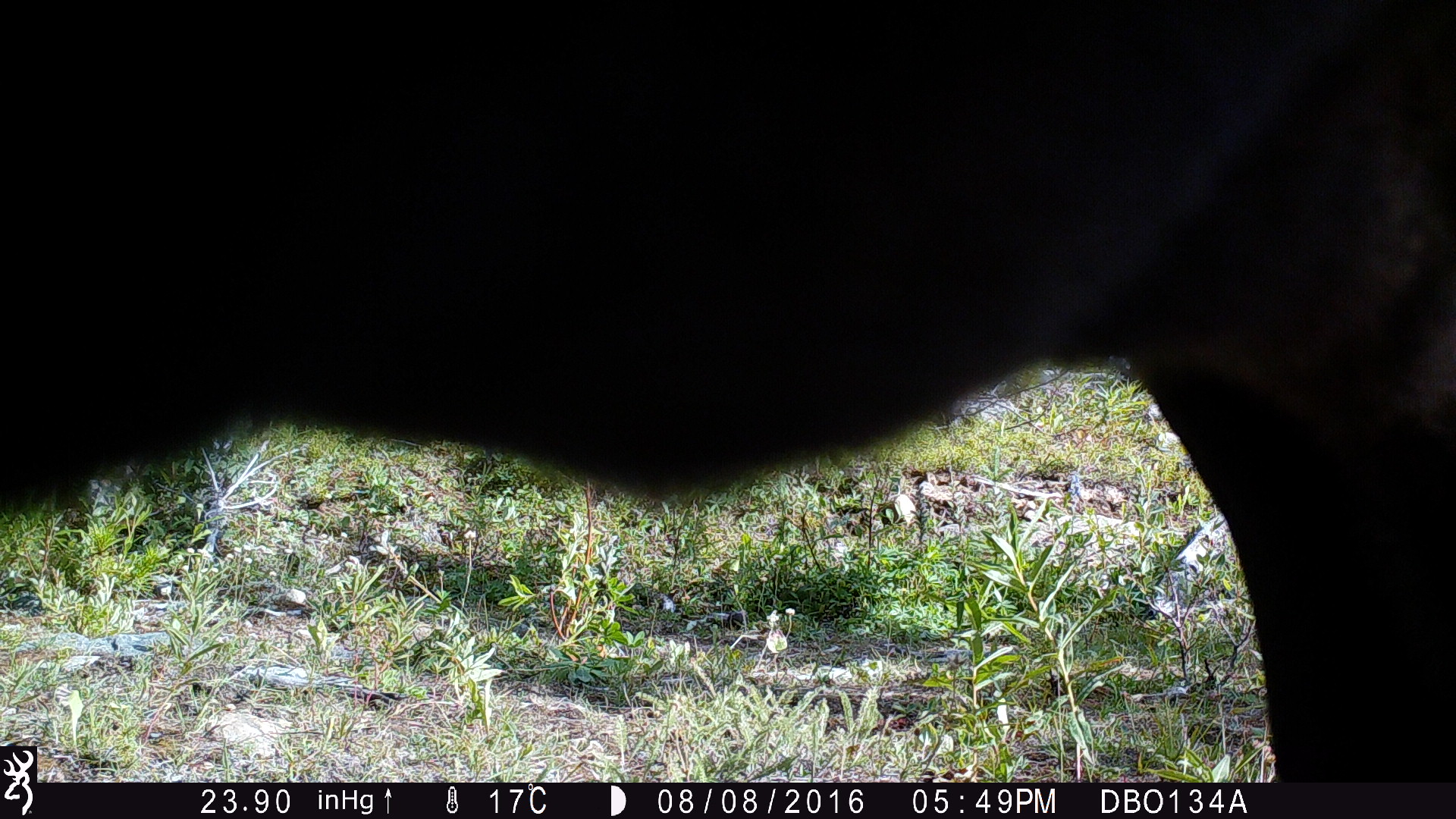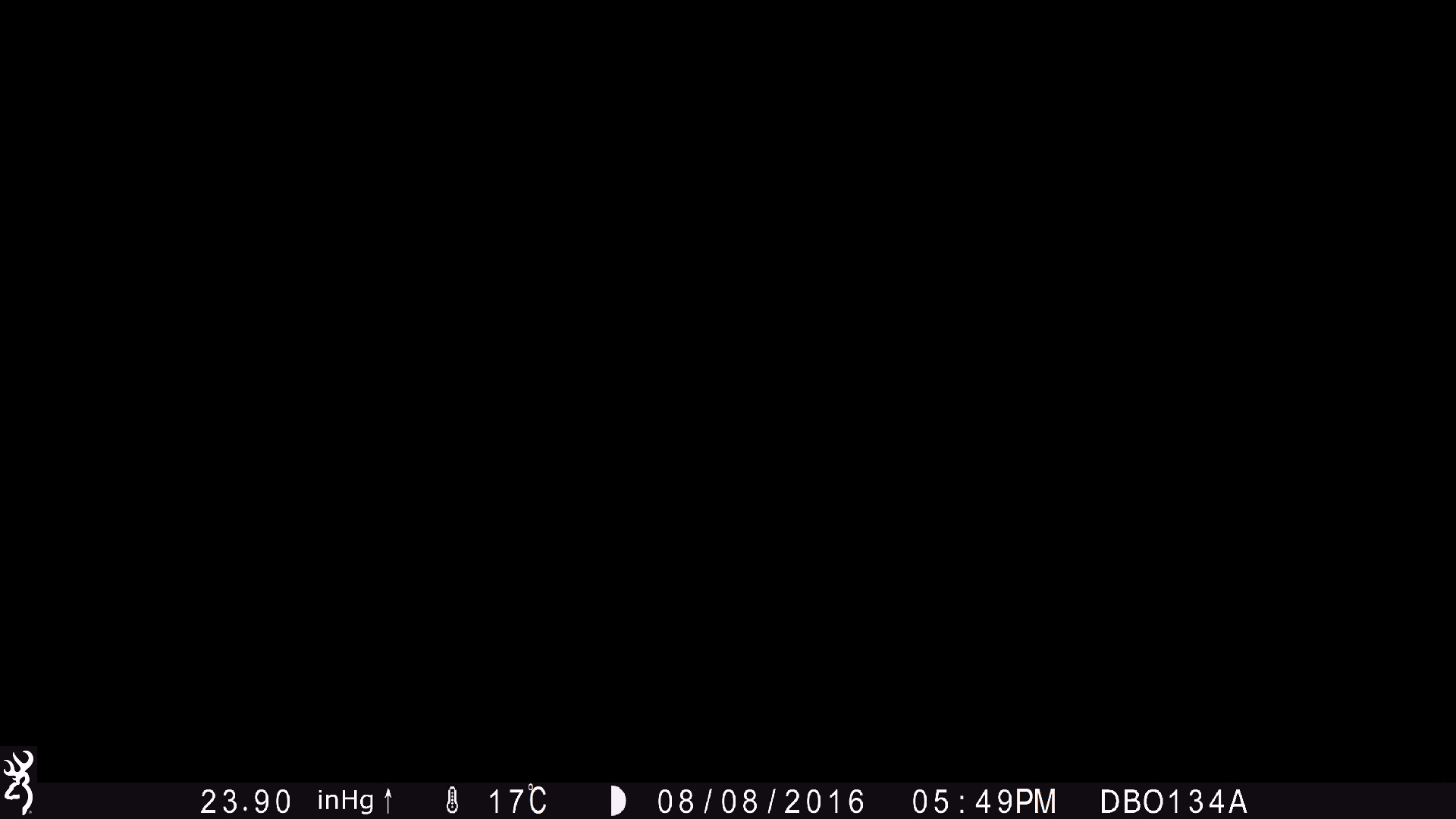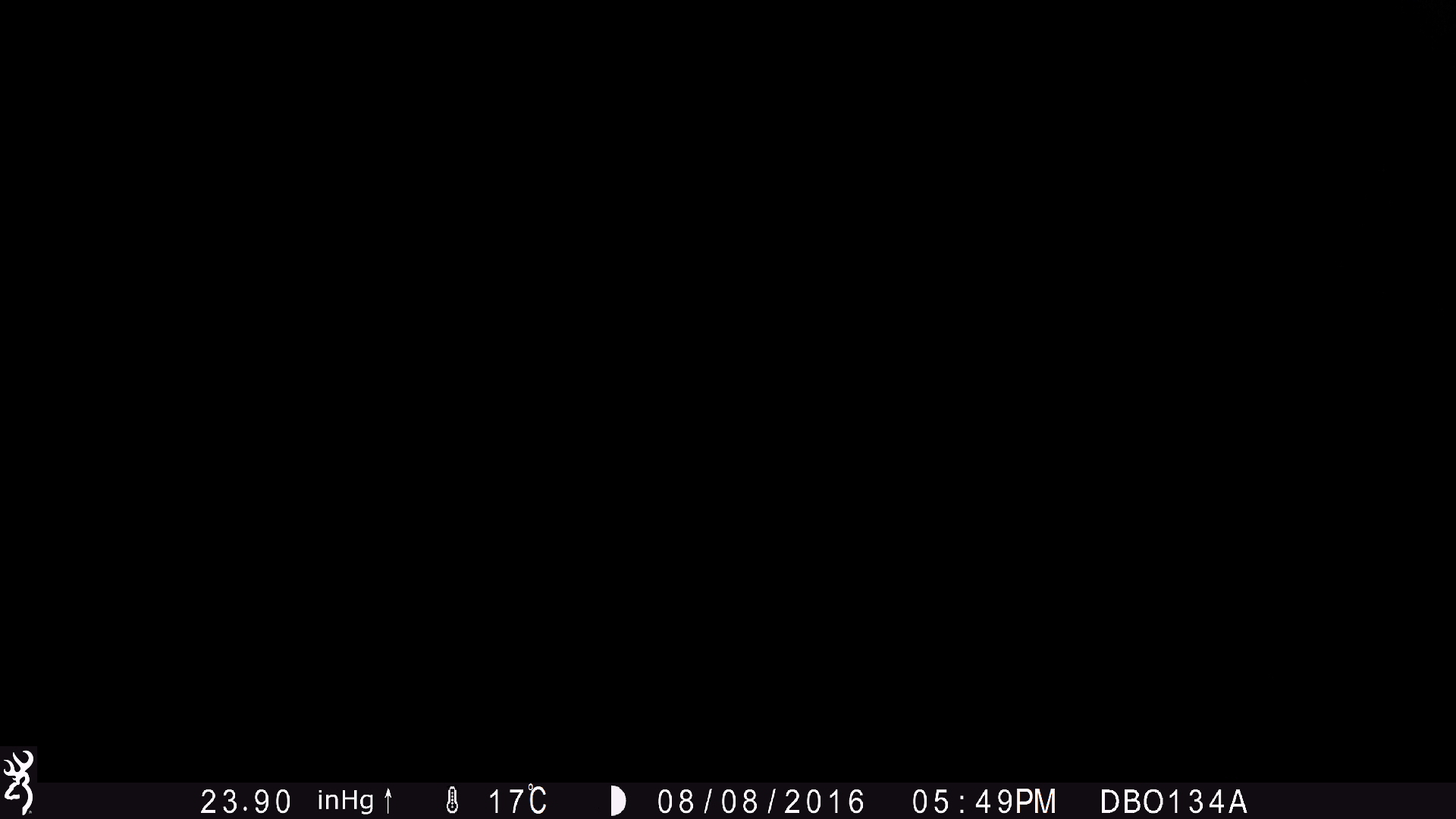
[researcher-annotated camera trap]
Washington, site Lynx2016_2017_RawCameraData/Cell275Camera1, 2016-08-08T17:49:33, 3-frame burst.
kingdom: Animalia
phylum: Chordata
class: Mammalia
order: Artiodactyla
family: Bovidae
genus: Bos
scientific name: Bos taurus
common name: domestic cattle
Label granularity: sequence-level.